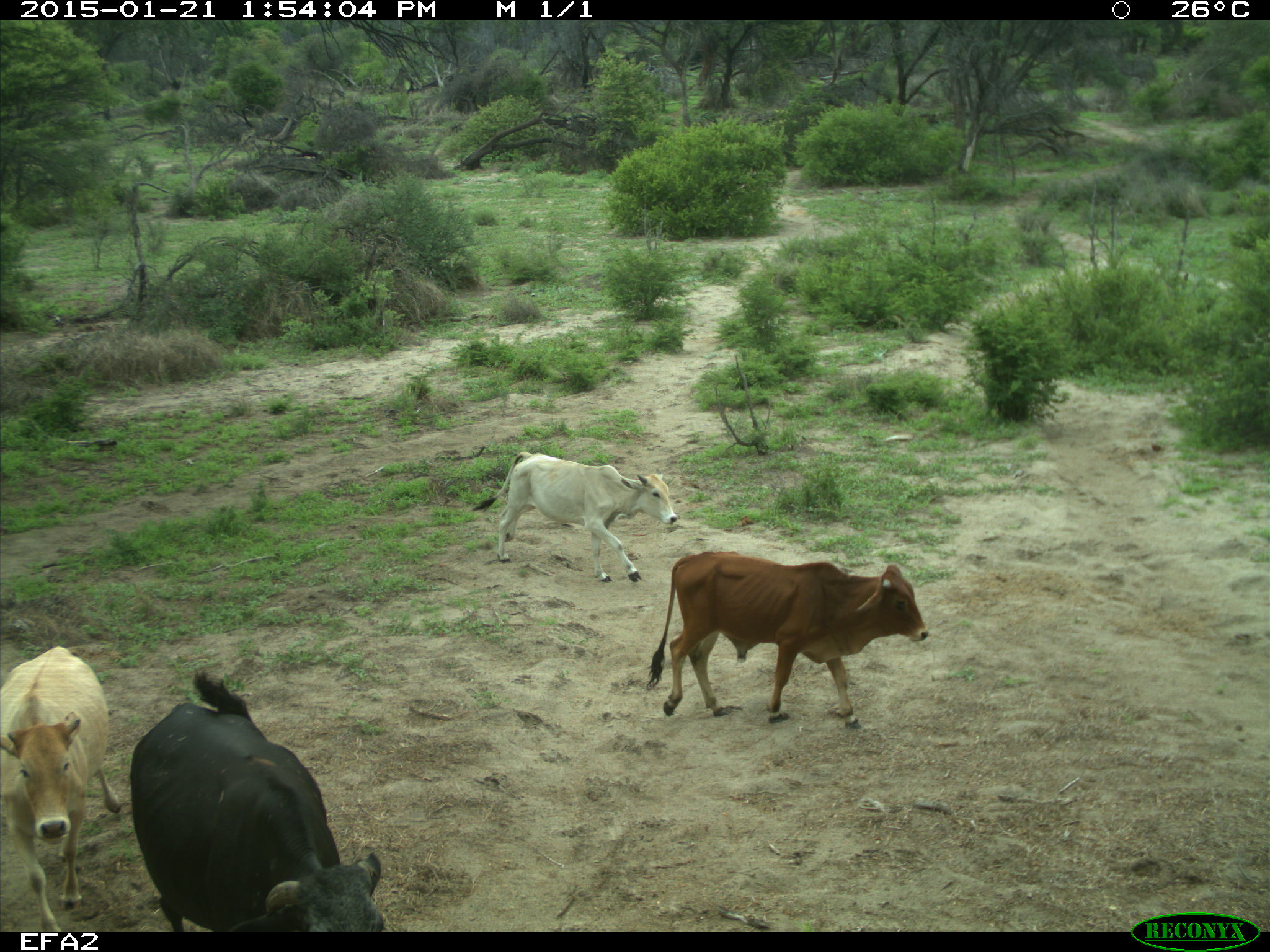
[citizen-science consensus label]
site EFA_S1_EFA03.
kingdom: Animalia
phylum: Chordata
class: Mammalia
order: Artiodactyla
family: Bovidae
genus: Bos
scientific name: Bos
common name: cattle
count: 4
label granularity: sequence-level